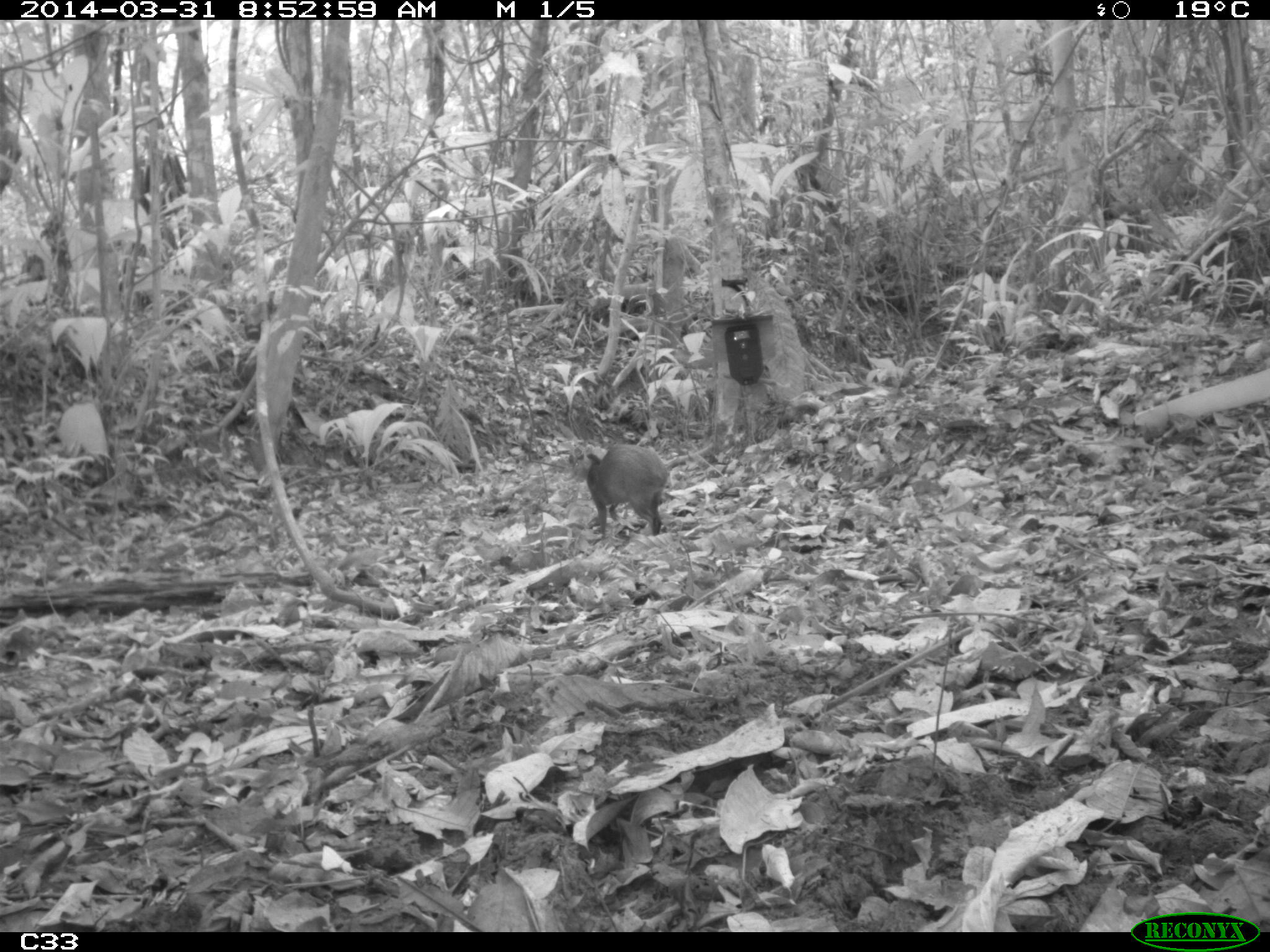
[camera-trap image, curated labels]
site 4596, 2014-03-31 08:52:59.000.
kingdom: Animalia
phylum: Chordata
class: Mammalia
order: Rodentia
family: Dasyproctidae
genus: Dasyprocta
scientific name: Dasyprocta leporina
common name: red-rumped agouti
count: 1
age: adult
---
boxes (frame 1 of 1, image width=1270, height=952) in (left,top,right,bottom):
dasyprocta leporina: (571,442,669,539)